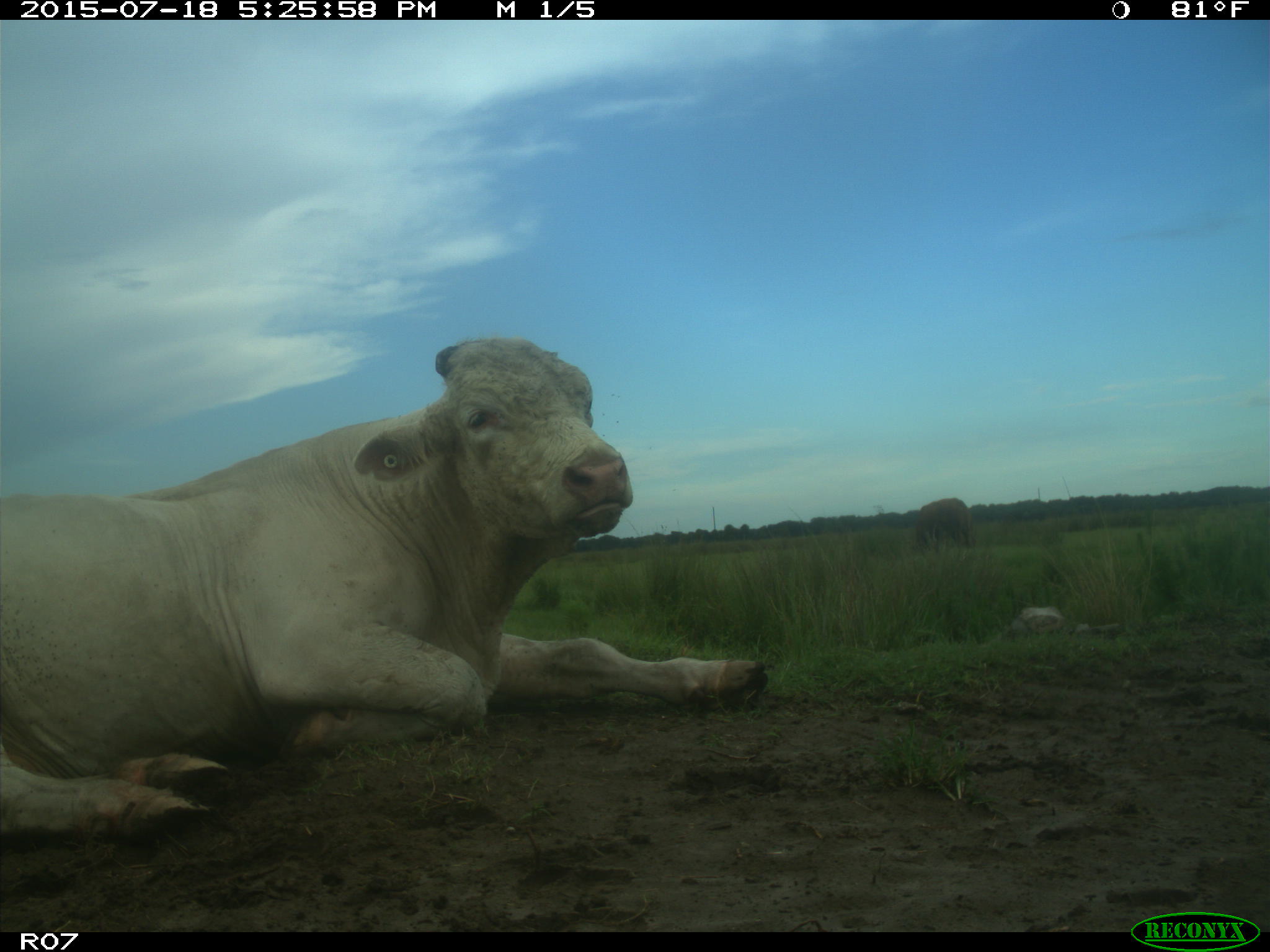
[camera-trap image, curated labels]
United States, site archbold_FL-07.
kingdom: Animalia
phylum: Chordata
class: Mammalia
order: Artiodactyla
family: Bovidae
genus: Bos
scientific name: Bos taurus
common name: domestic cow